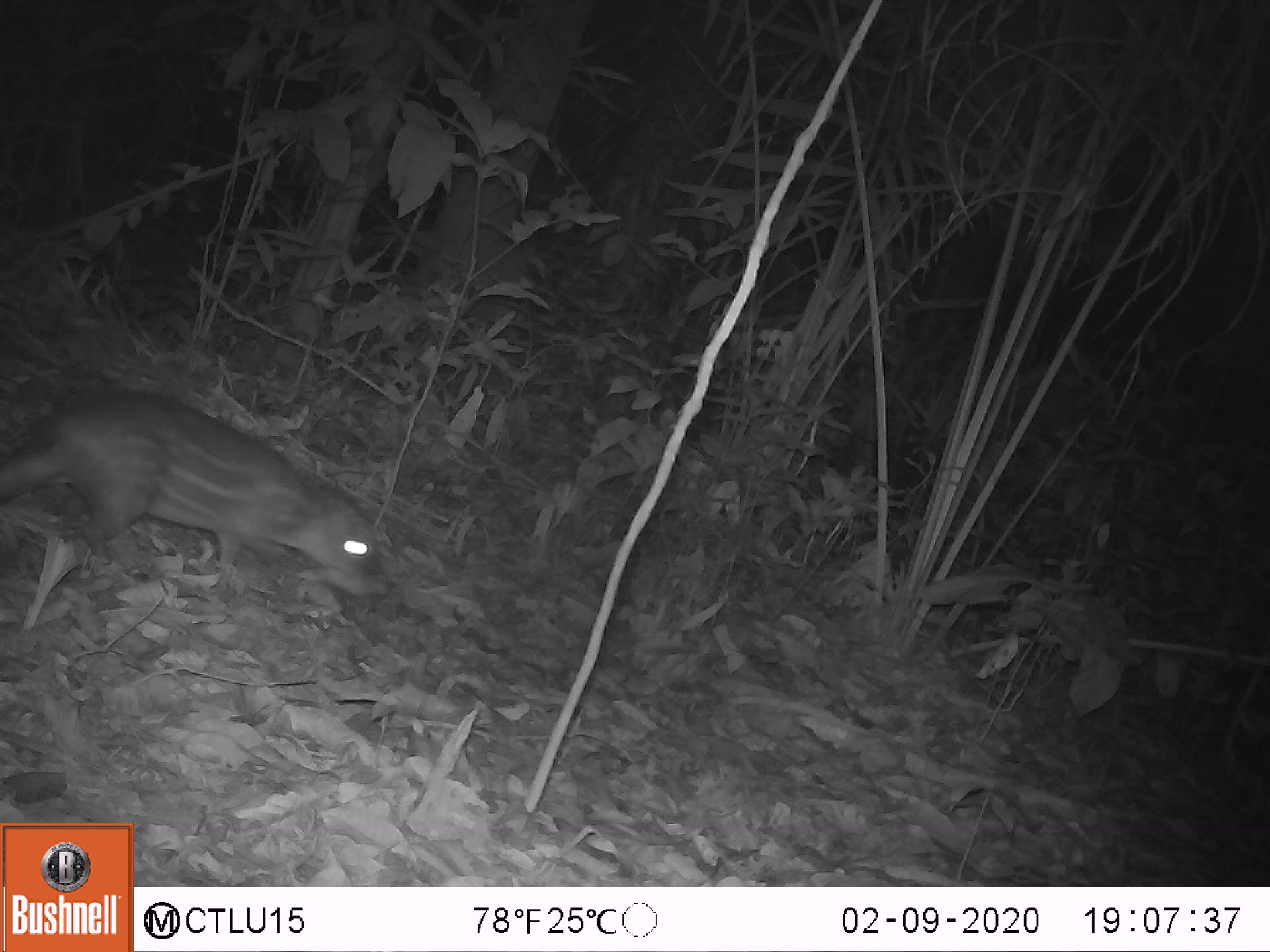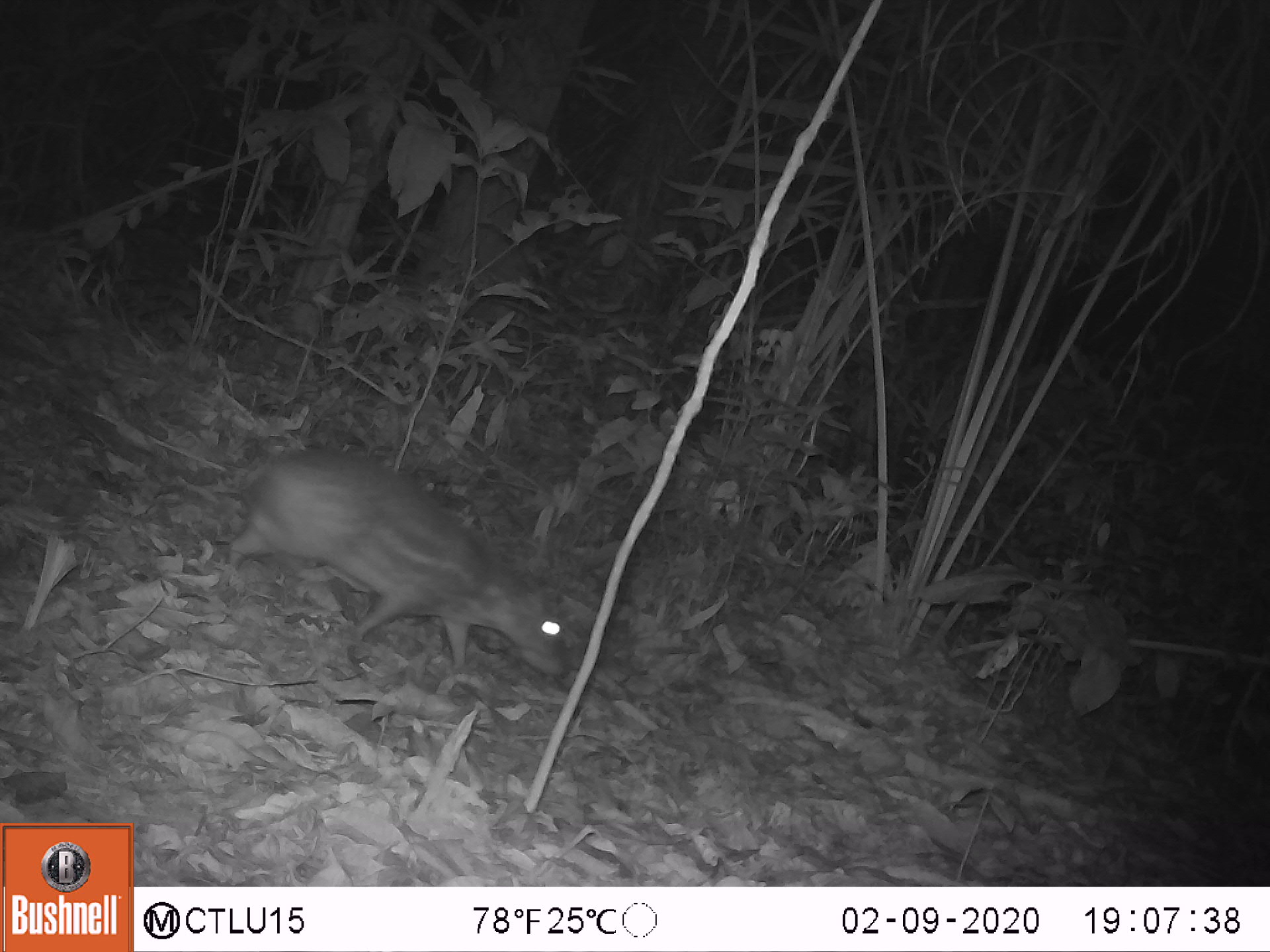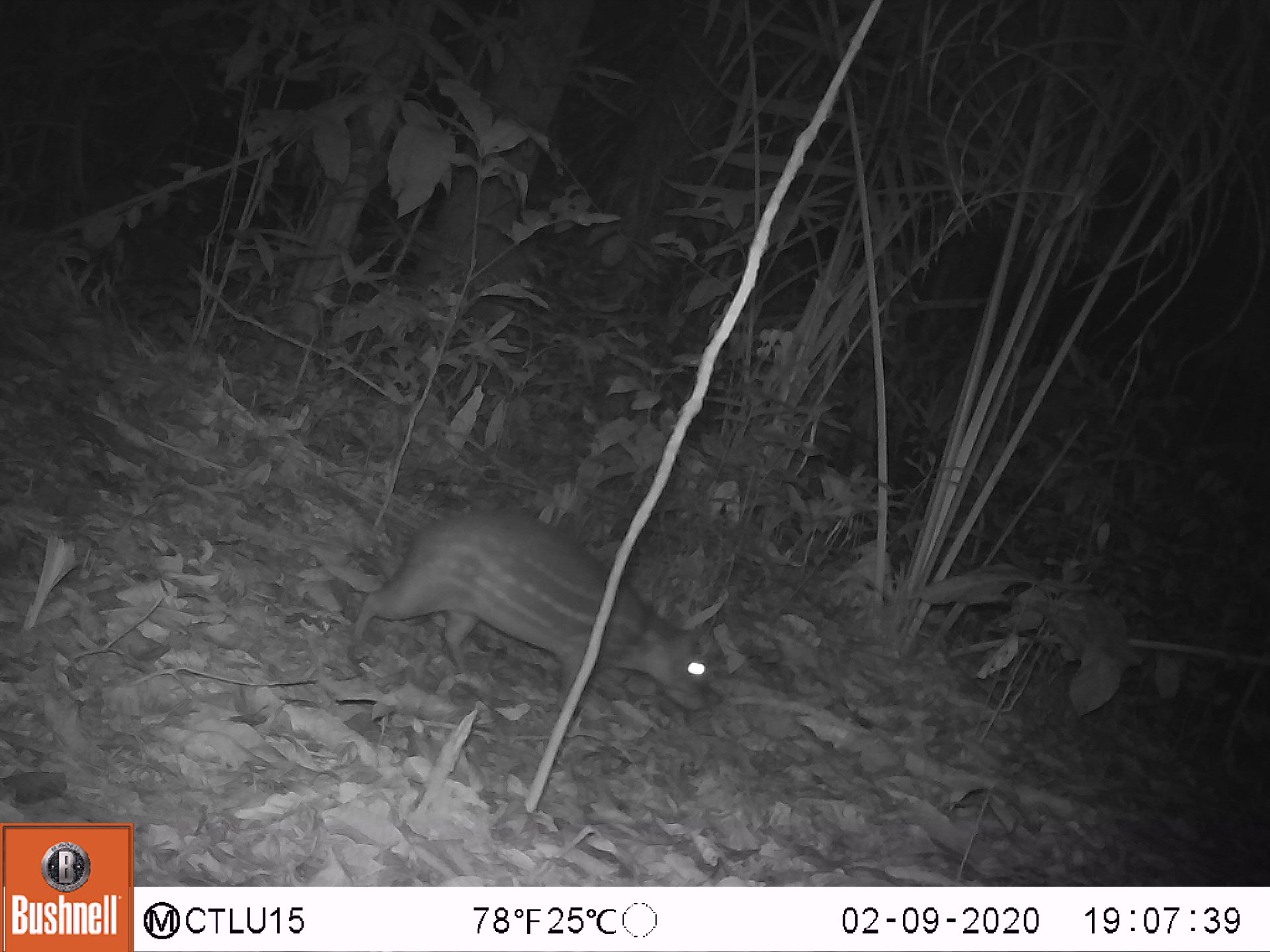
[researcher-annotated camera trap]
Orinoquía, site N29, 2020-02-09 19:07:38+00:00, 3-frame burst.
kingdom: Animalia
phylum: Chordata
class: Mammalia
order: Rodentia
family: Cuniculidae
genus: Cuniculus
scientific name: Cuniculus paca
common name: spotted paca